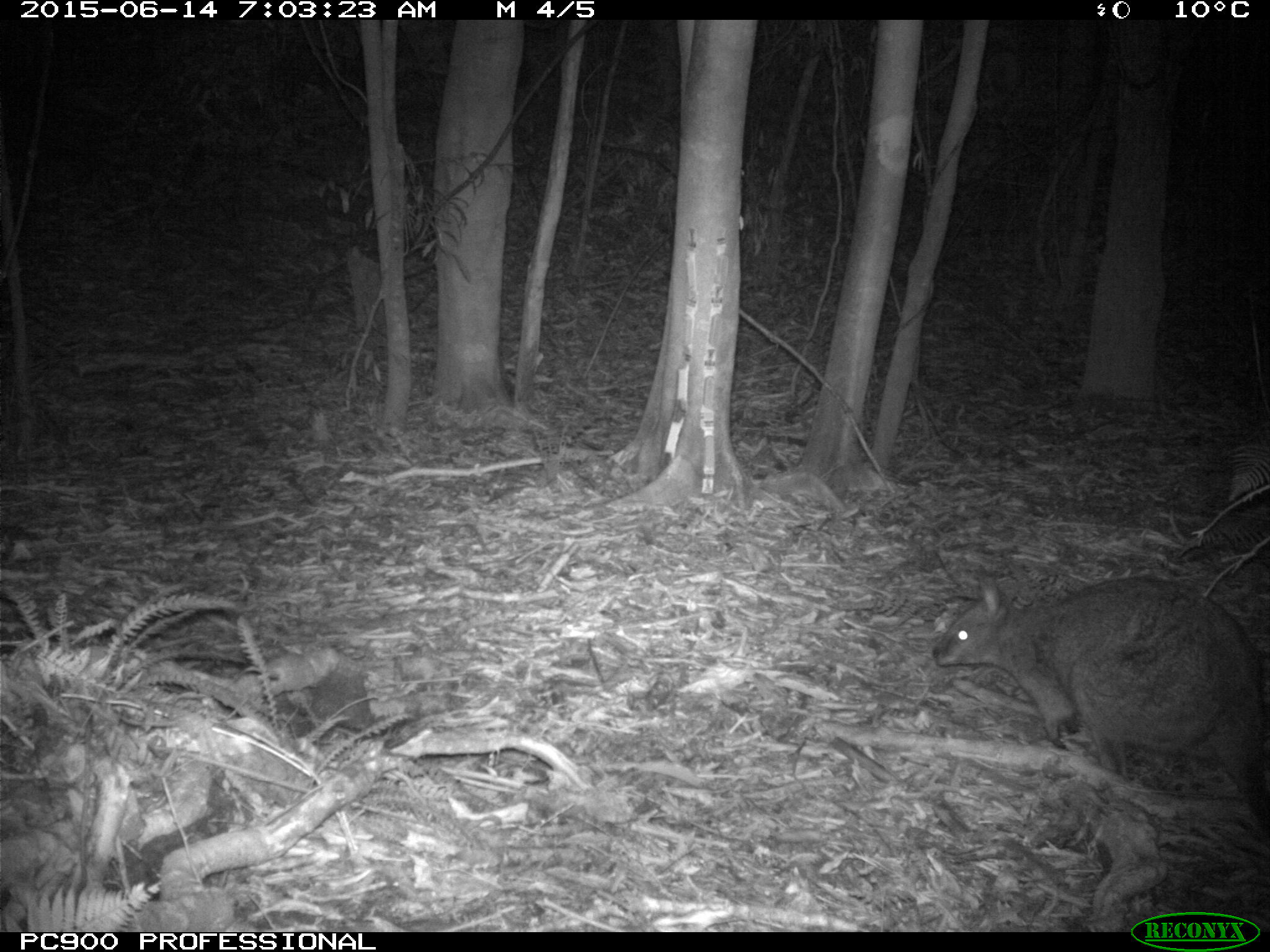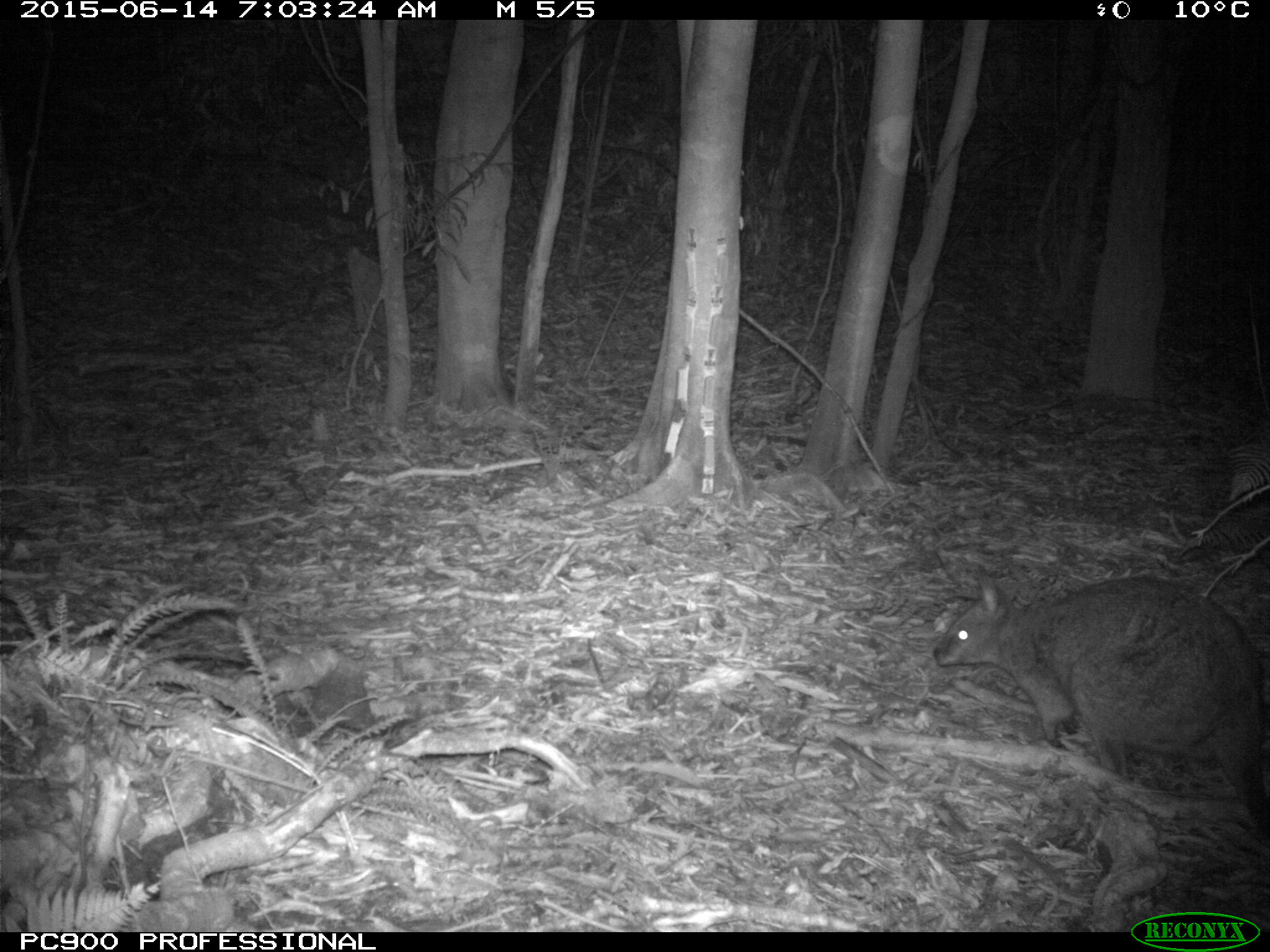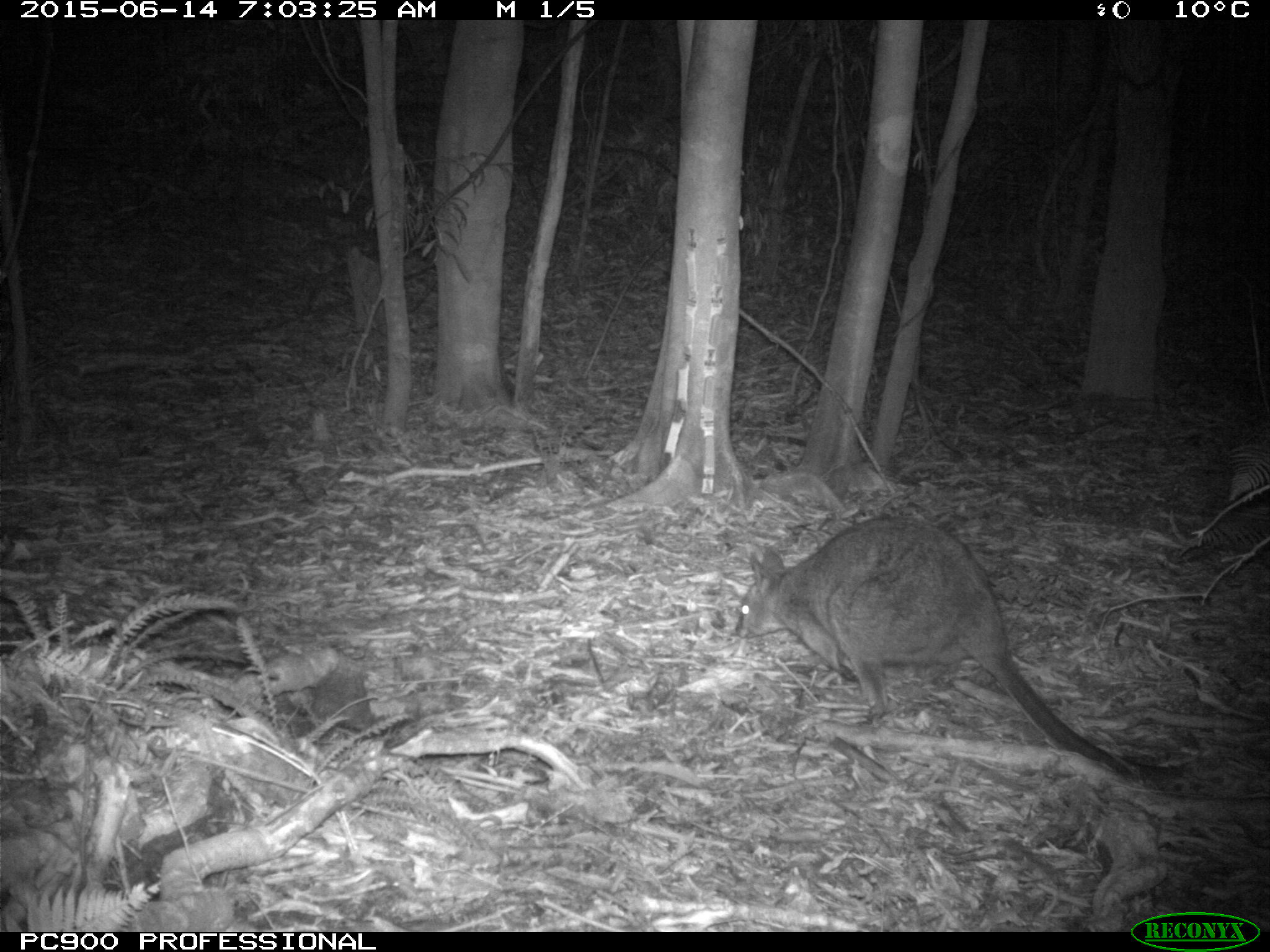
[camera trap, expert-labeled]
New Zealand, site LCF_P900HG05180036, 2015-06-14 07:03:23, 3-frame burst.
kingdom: Animalia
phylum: Chordata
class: Mammalia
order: Diprotodontia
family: Macropodidae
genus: Notamacropus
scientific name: Notamacropus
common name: wallaby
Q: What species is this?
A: Wallaby (Notamacropus).